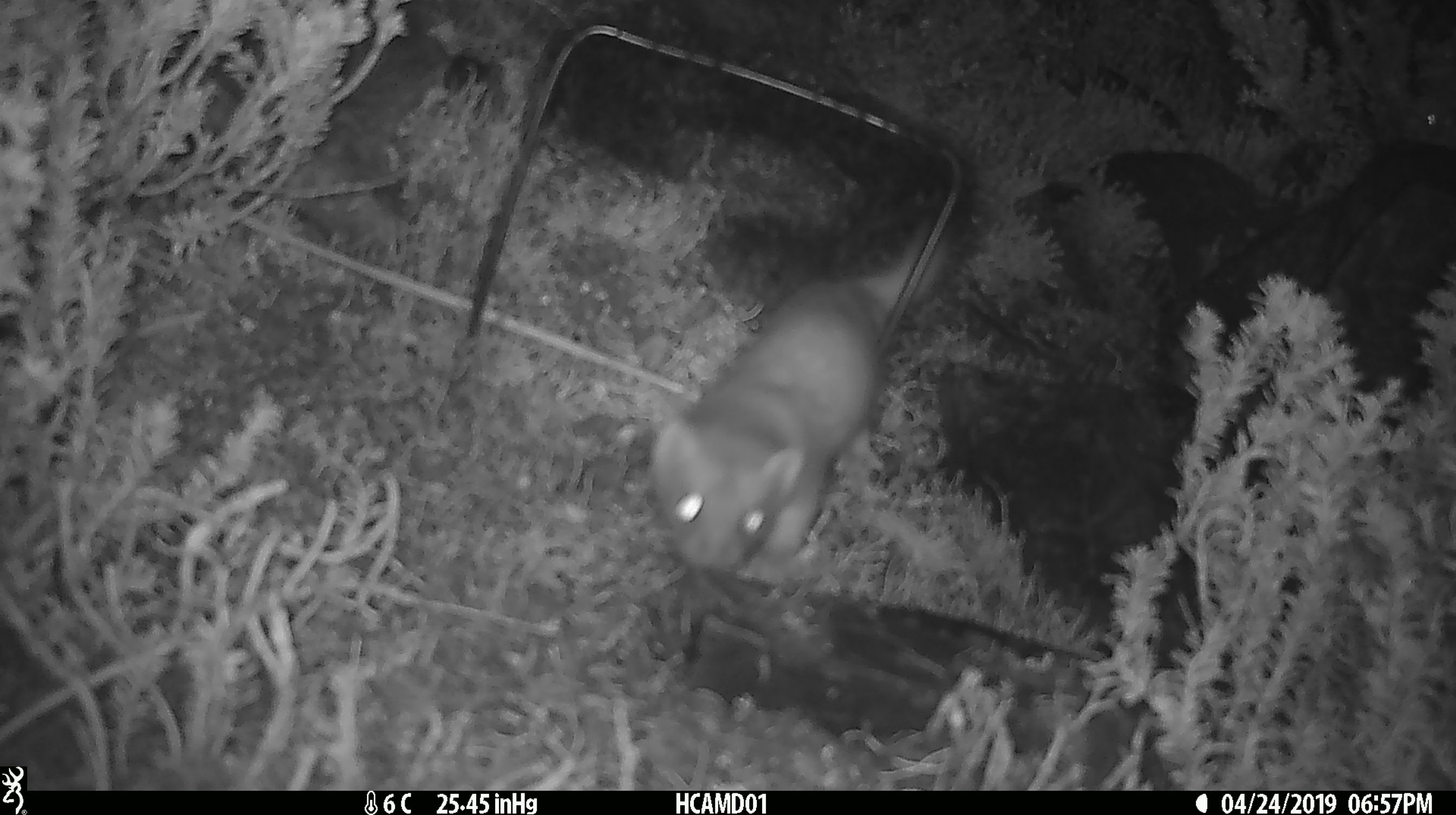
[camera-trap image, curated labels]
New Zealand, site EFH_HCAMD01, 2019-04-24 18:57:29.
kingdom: Animalia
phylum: Chordata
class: Mammalia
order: Carnivora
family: Mustelidae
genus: Mustela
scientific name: Mustela erminea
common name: stoat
Stoat (Mustela erminea).